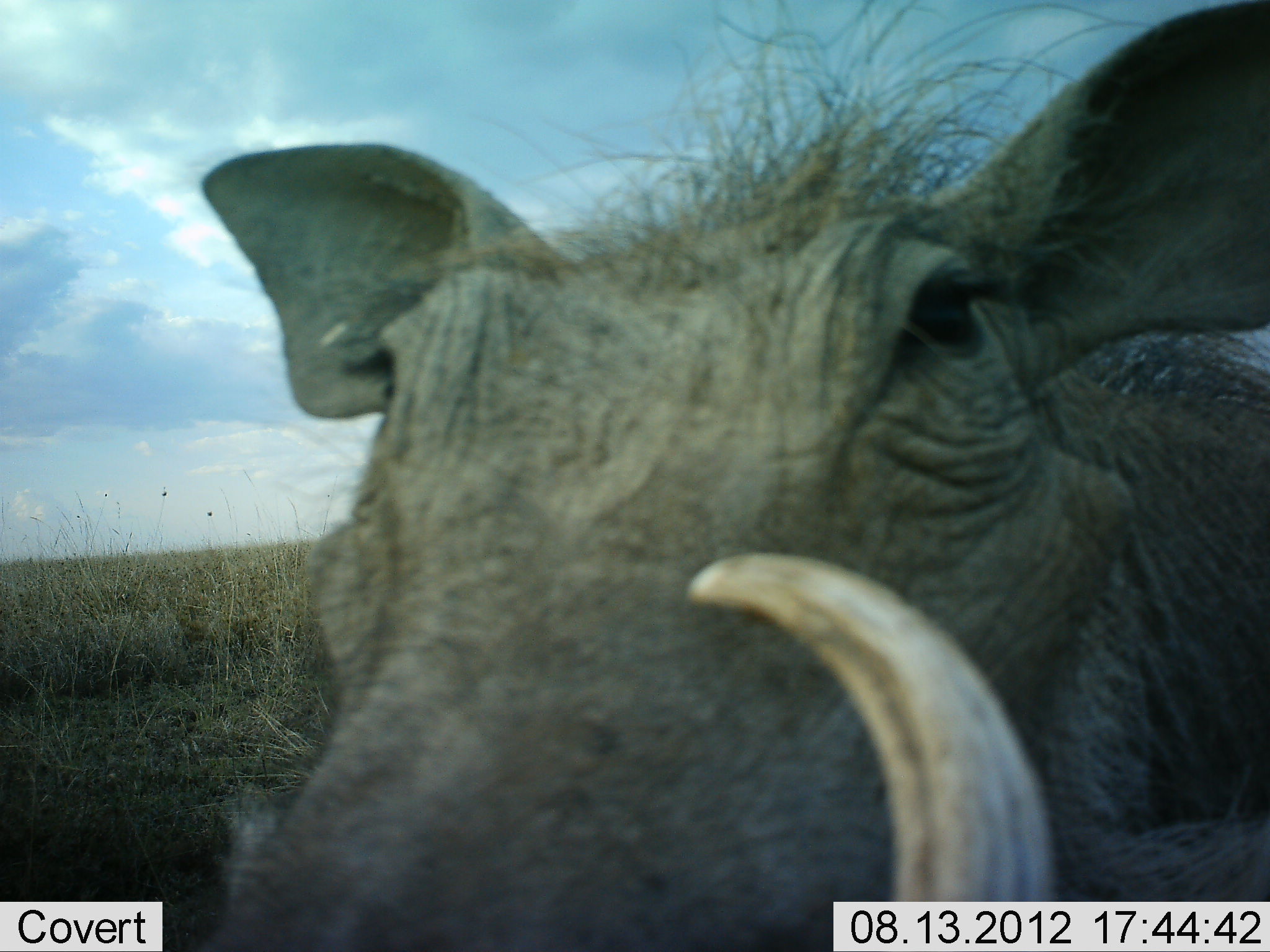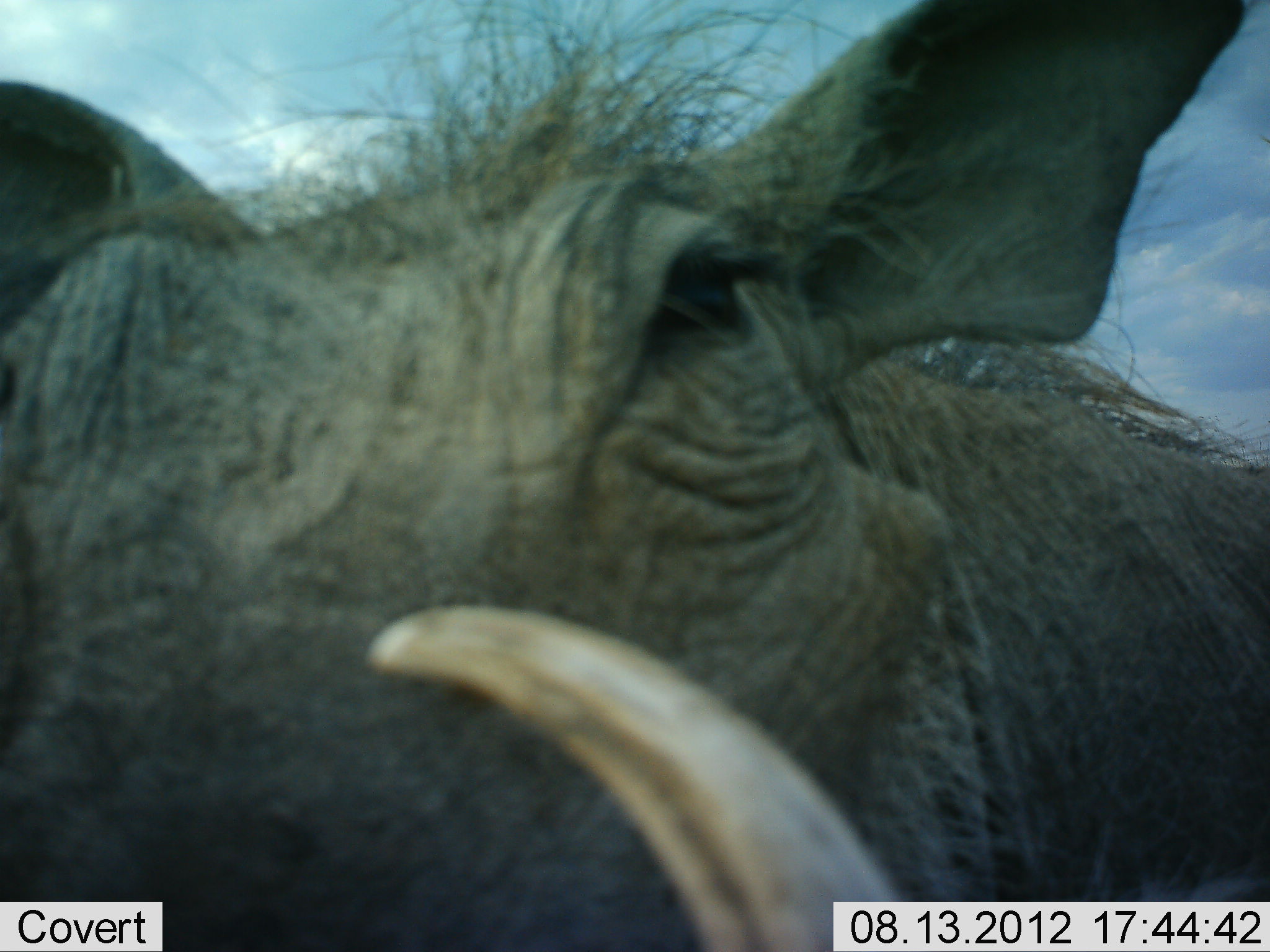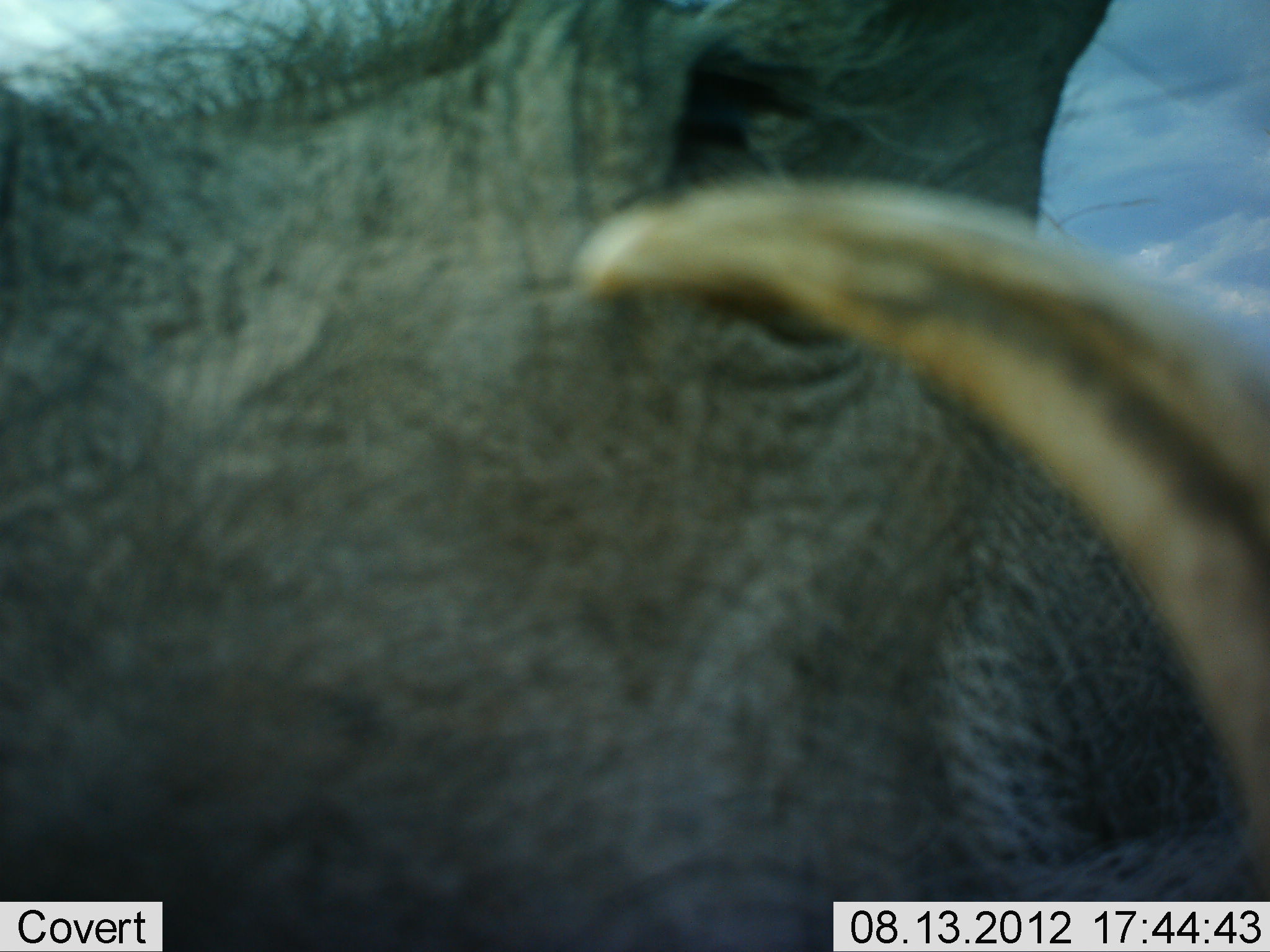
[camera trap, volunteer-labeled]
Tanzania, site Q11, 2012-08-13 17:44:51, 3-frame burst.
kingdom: Animalia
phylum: Chordata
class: Mammalia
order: Artiodactyla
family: Suidae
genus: Phacochoerus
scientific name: Phacochoerus africanus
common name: warthog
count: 1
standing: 30%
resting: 10%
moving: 40%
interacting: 20%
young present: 0%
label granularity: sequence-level